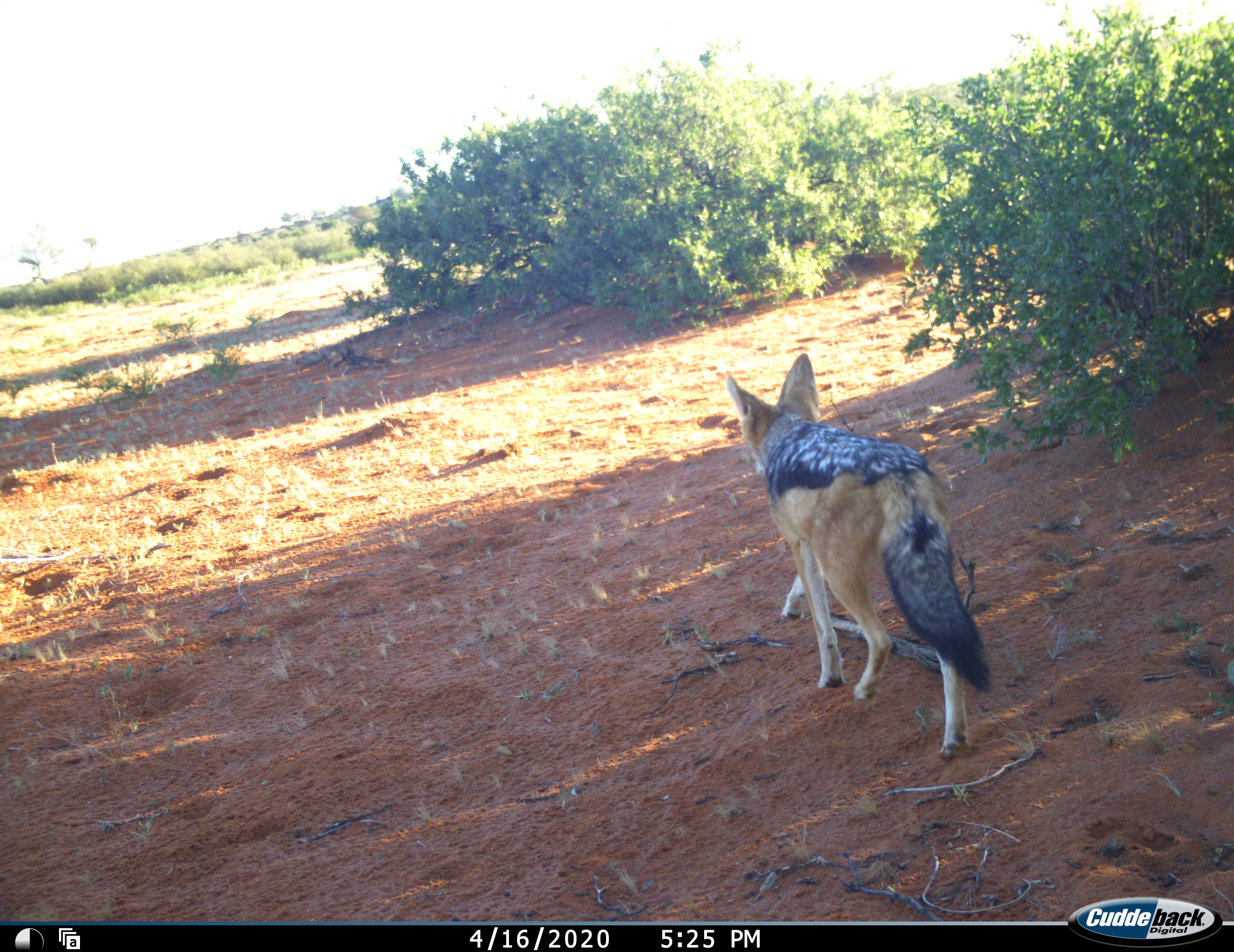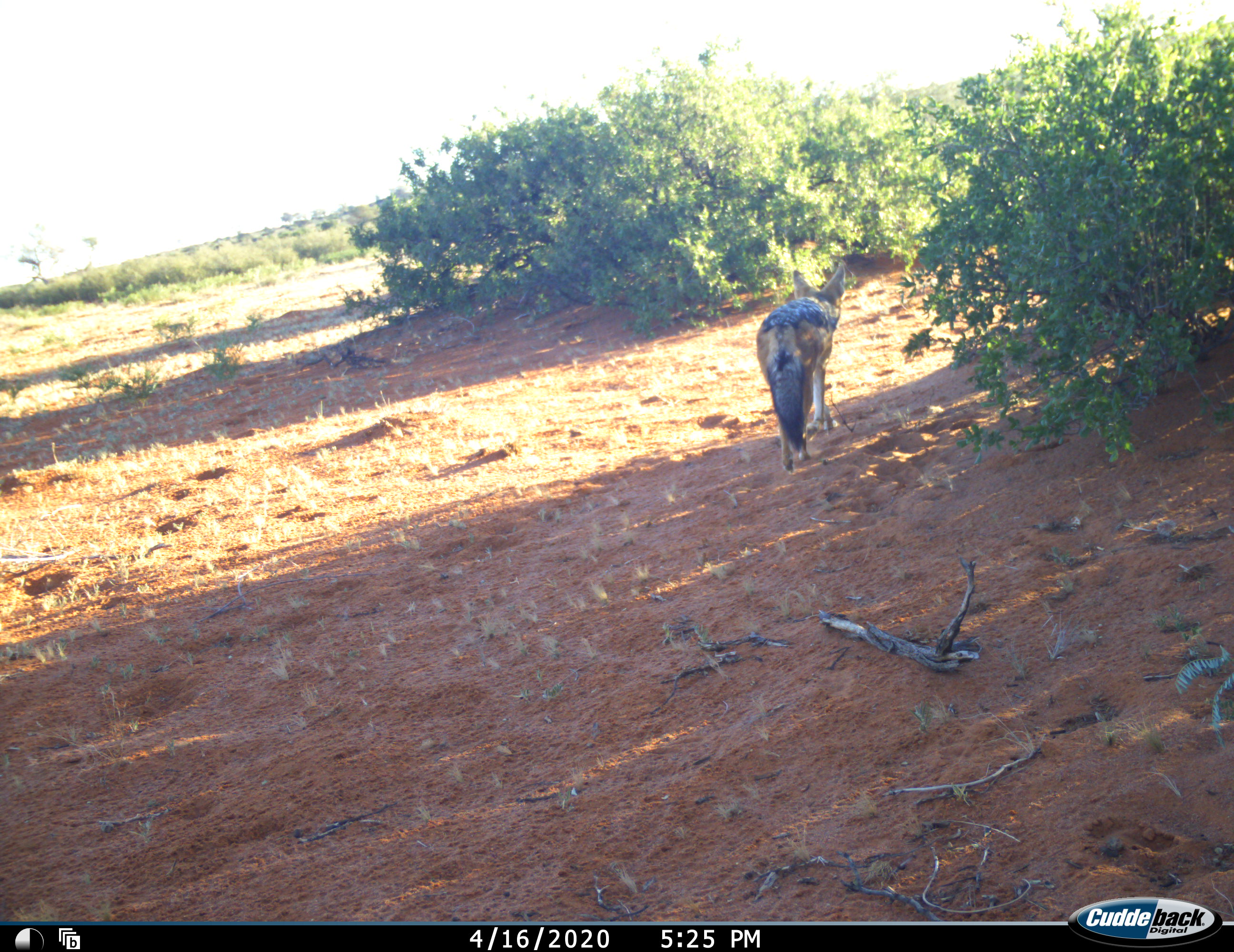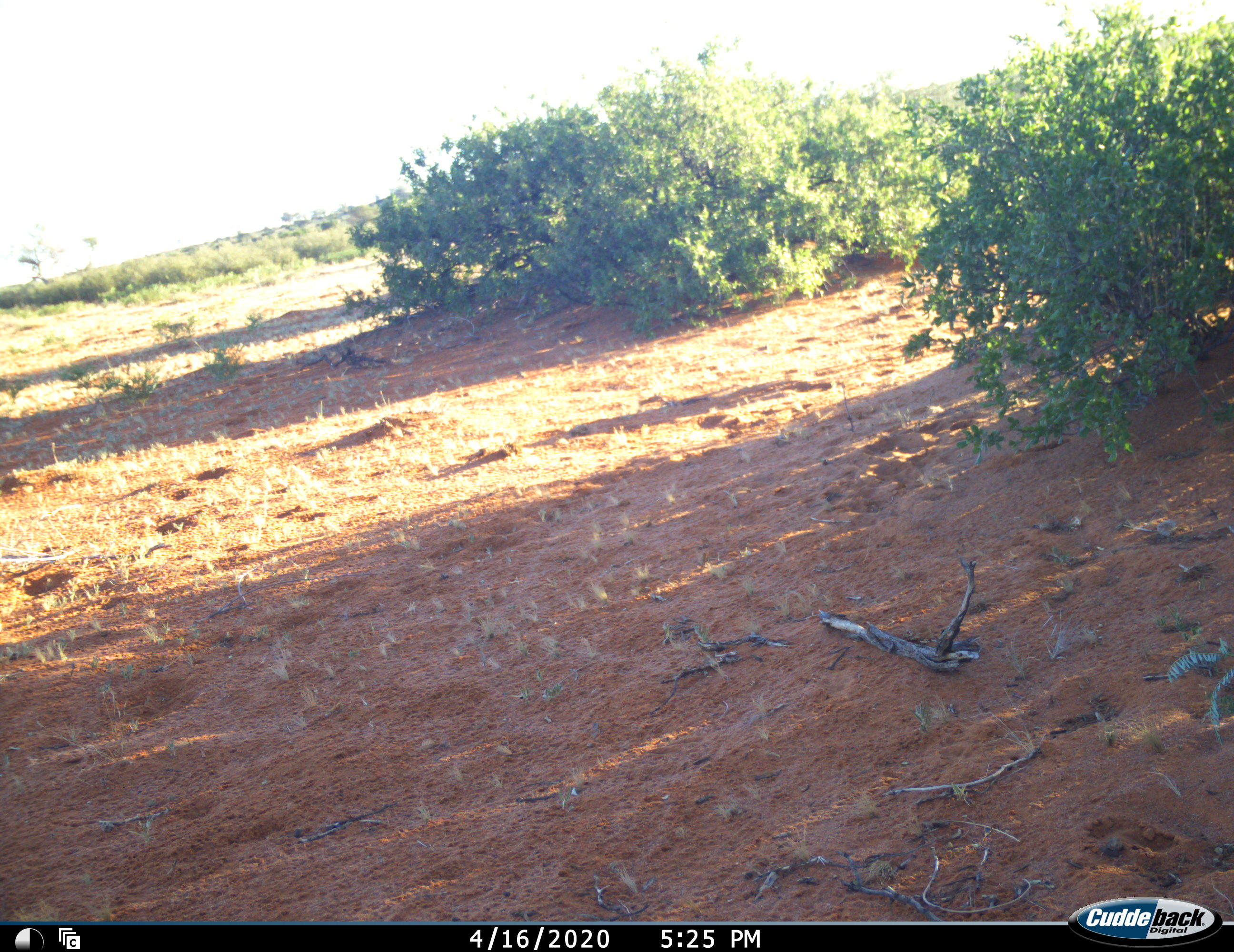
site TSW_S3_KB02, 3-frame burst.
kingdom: Animalia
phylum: Chordata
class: Mammalia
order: Carnivora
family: Canidae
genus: Lupulella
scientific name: Lupulella mesomelas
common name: black-backed jackal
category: jackalblackbacked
Jackalblackbacked (black-backed jackal) (Lupulella mesomelas), count 1. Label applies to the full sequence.